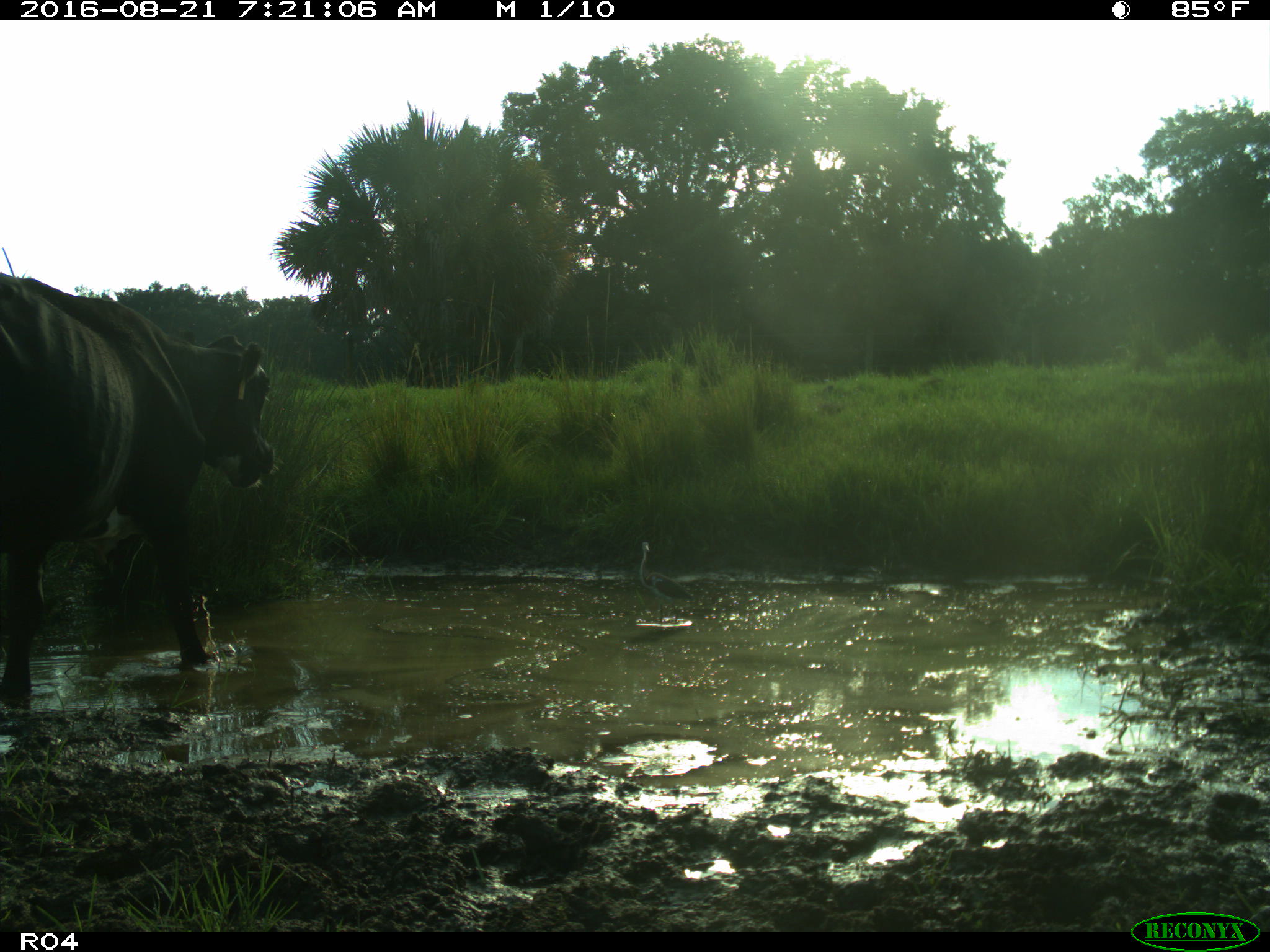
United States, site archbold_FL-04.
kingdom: Animalia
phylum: Chordata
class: Mammalia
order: Artiodactyla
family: Bovidae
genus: Bos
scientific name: Bos taurus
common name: domestic cow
Bos taurus (domestic cow).